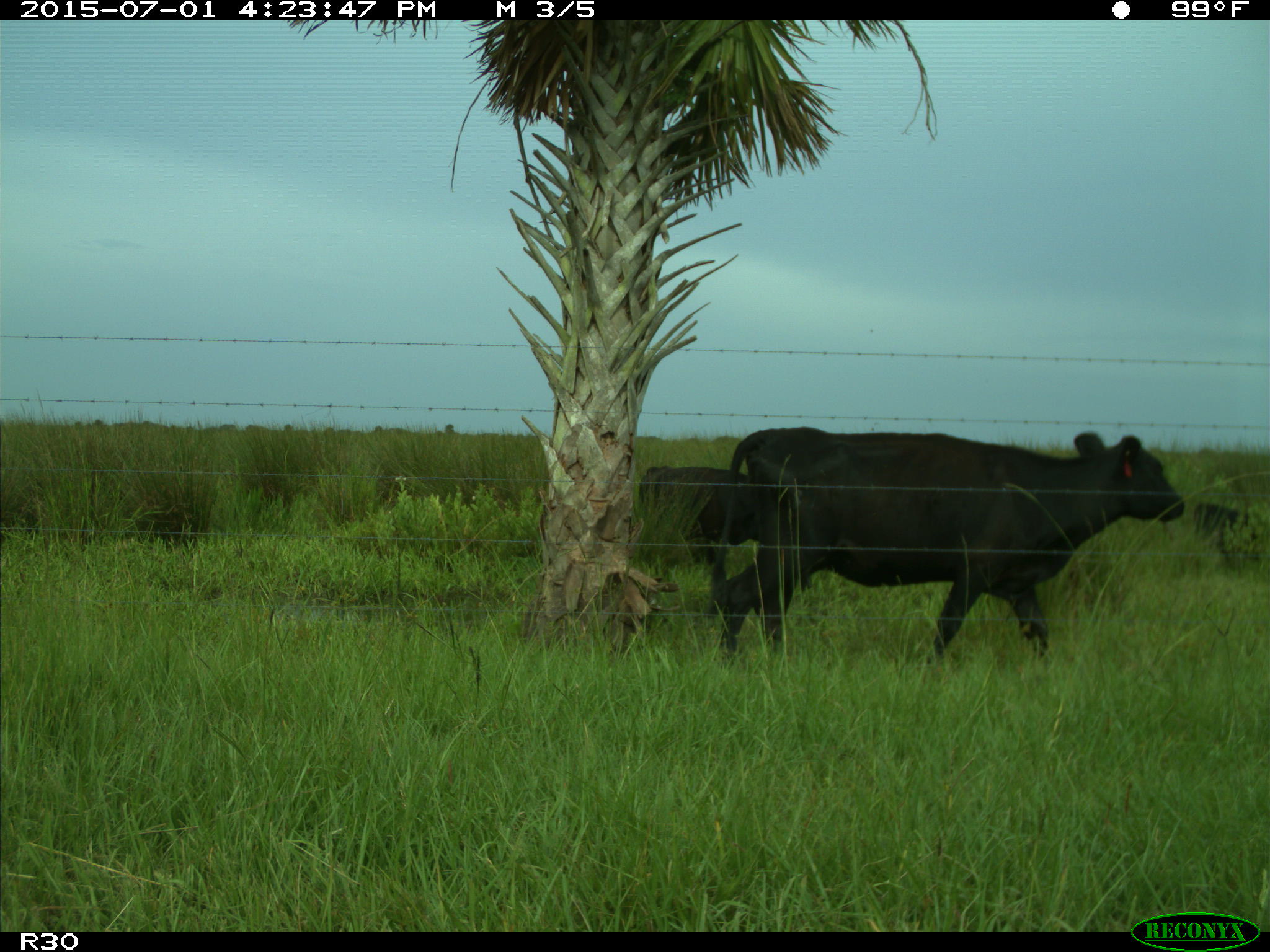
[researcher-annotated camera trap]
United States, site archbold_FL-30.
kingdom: Animalia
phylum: Chordata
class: Mammalia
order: Artiodactyla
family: Bovidae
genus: Bos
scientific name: Bos taurus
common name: domestic cow